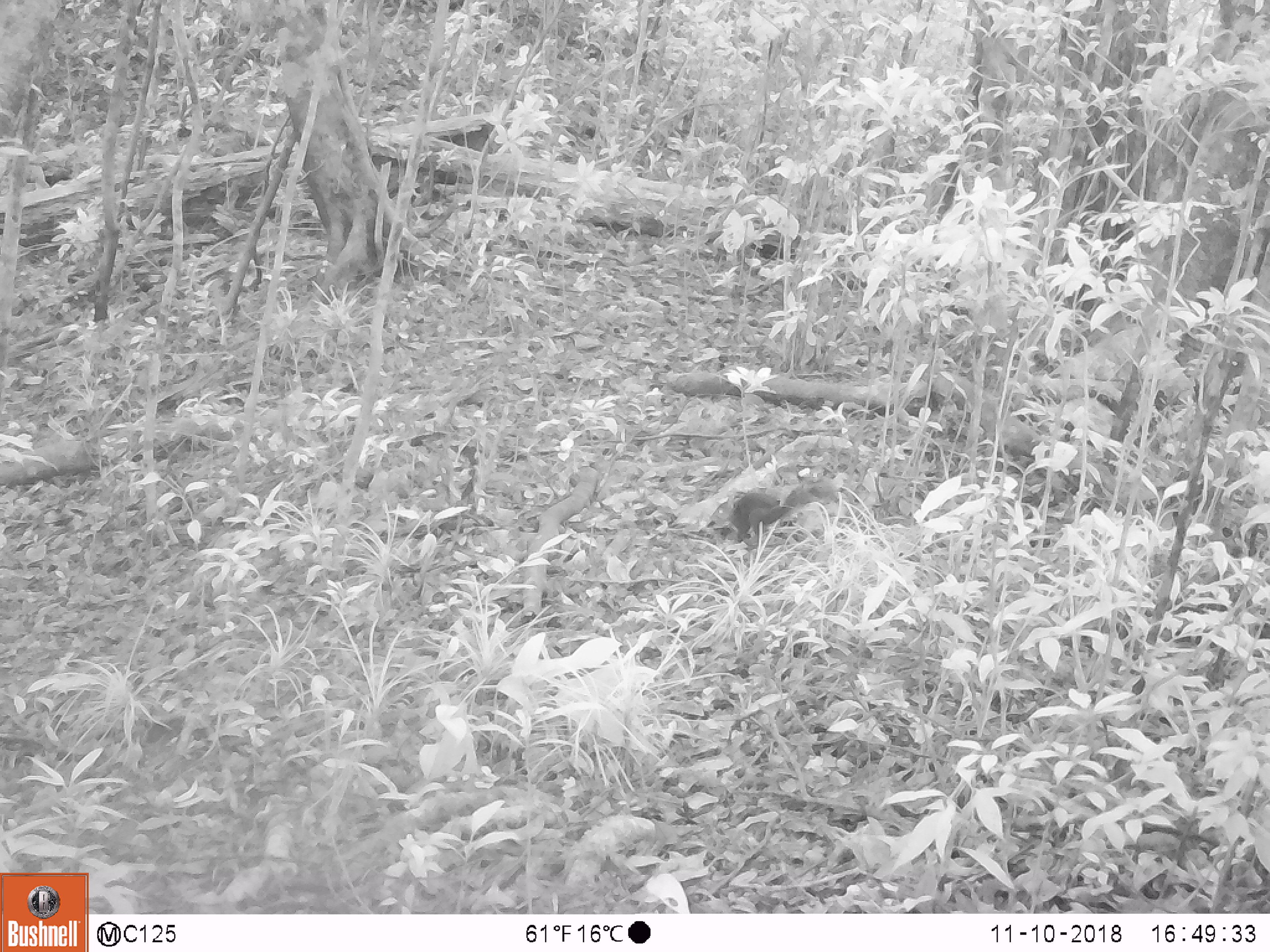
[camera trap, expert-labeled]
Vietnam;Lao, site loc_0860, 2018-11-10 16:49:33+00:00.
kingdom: Animalia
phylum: Chordata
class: Mammalia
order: Rodentia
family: Sciuridae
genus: Dremomys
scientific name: Dremomys rufigenis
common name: red-cheeked squirrel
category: red cheeked squirrel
Red cheeked squirrel (red-cheeked squirrel) (Dremomys rufigenis). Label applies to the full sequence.